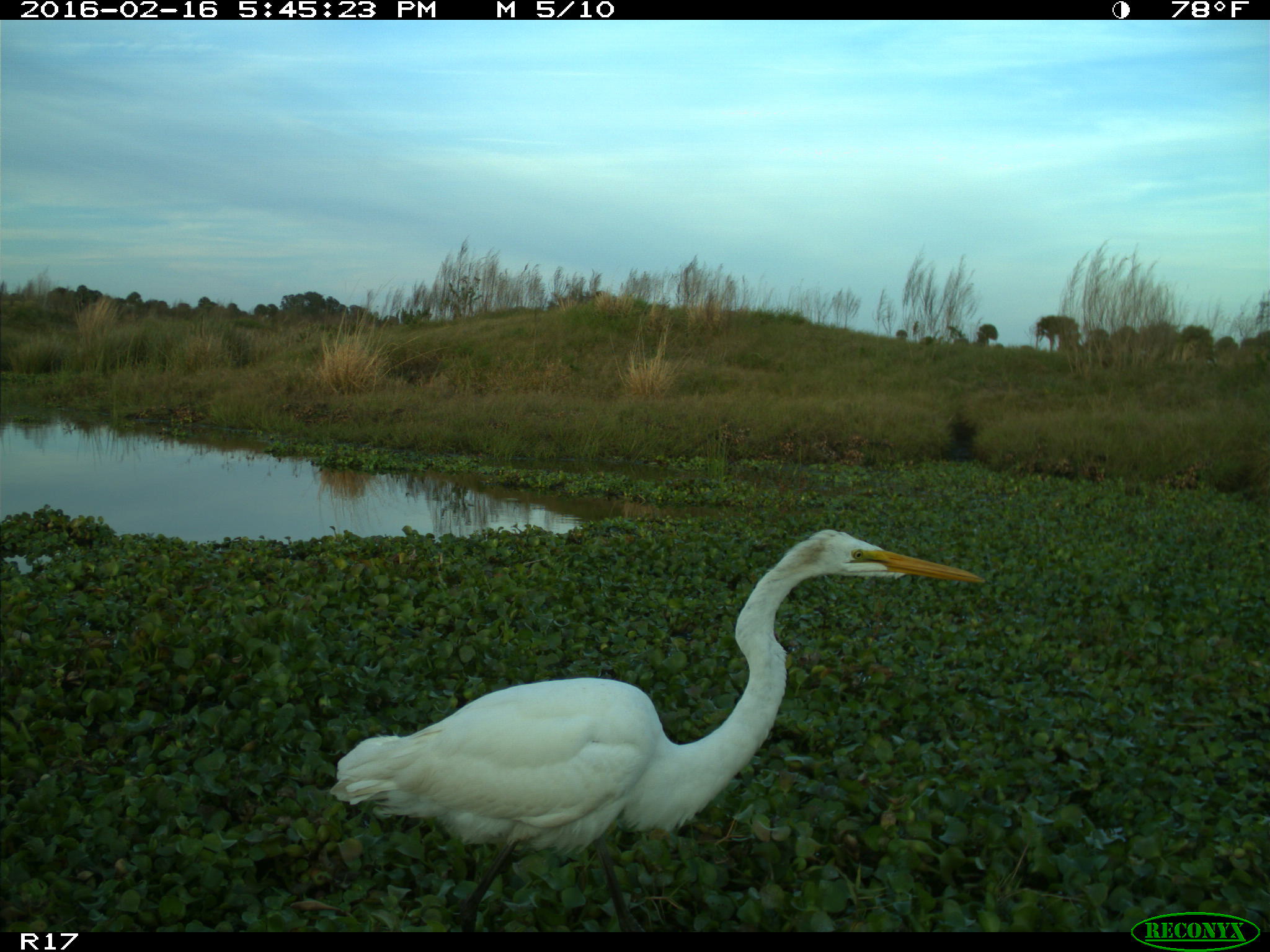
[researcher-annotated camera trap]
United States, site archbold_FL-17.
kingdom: Animalia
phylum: Chordata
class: Aves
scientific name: Aves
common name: birds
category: unidentified bird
Unidentified bird (birds) (Aves).